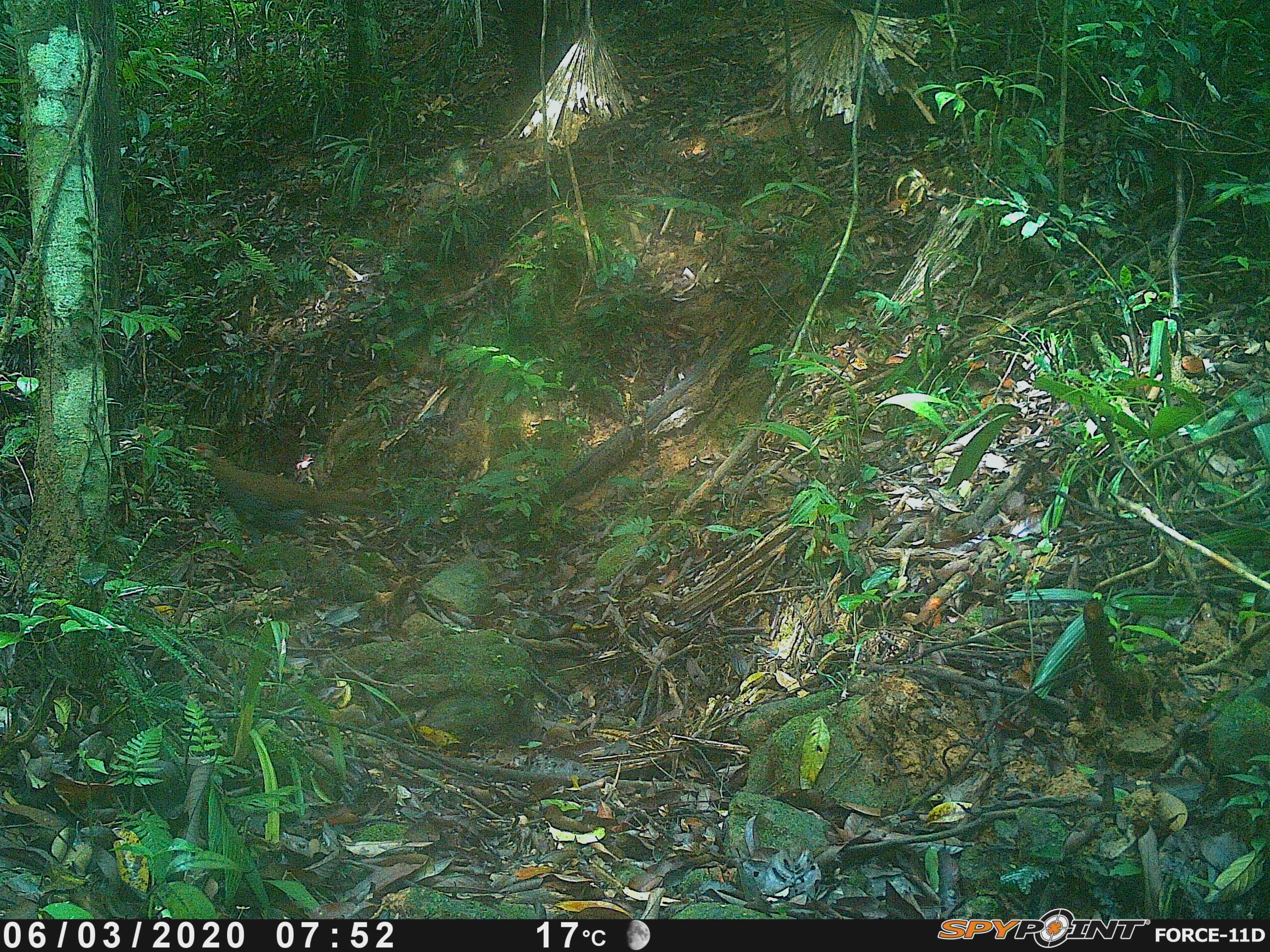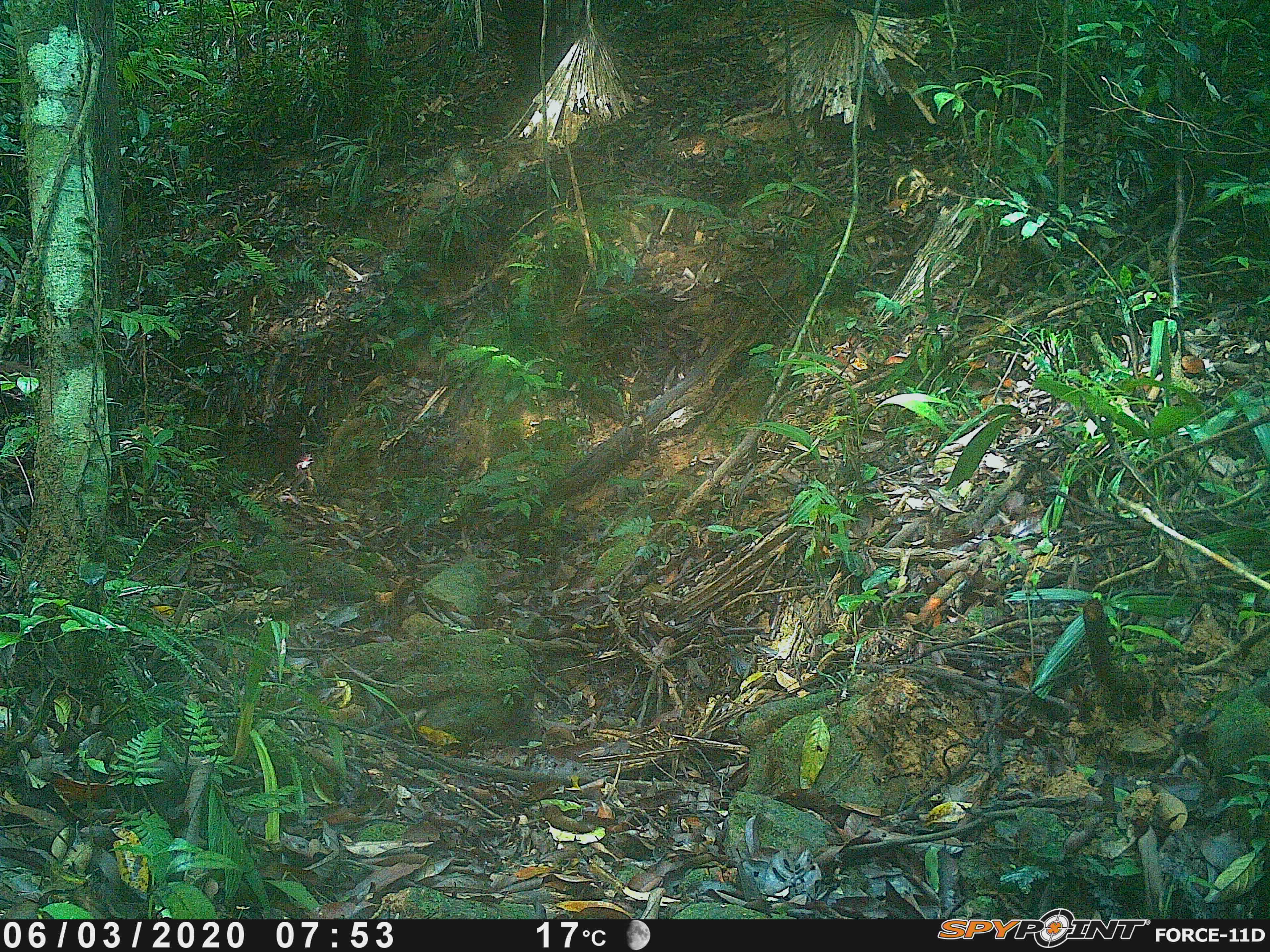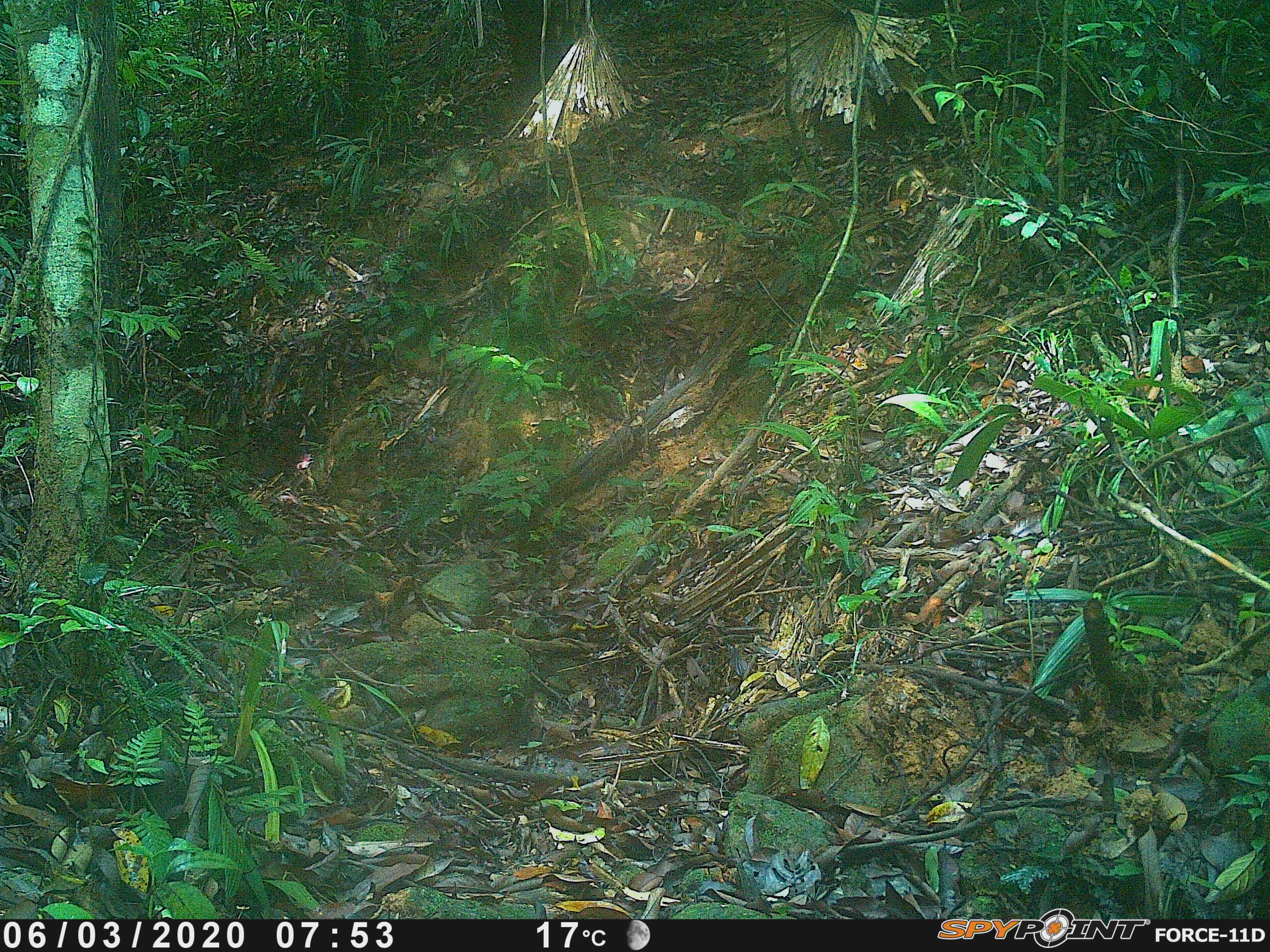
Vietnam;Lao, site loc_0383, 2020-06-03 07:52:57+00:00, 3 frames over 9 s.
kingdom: Animalia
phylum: Chordata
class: Aves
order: Galliformes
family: Phasianidae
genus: Lophura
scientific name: Lophura nycthemera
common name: silver pheasant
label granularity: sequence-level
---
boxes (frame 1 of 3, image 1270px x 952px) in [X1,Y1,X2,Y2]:
silver pheasant: [183,441,373,549]